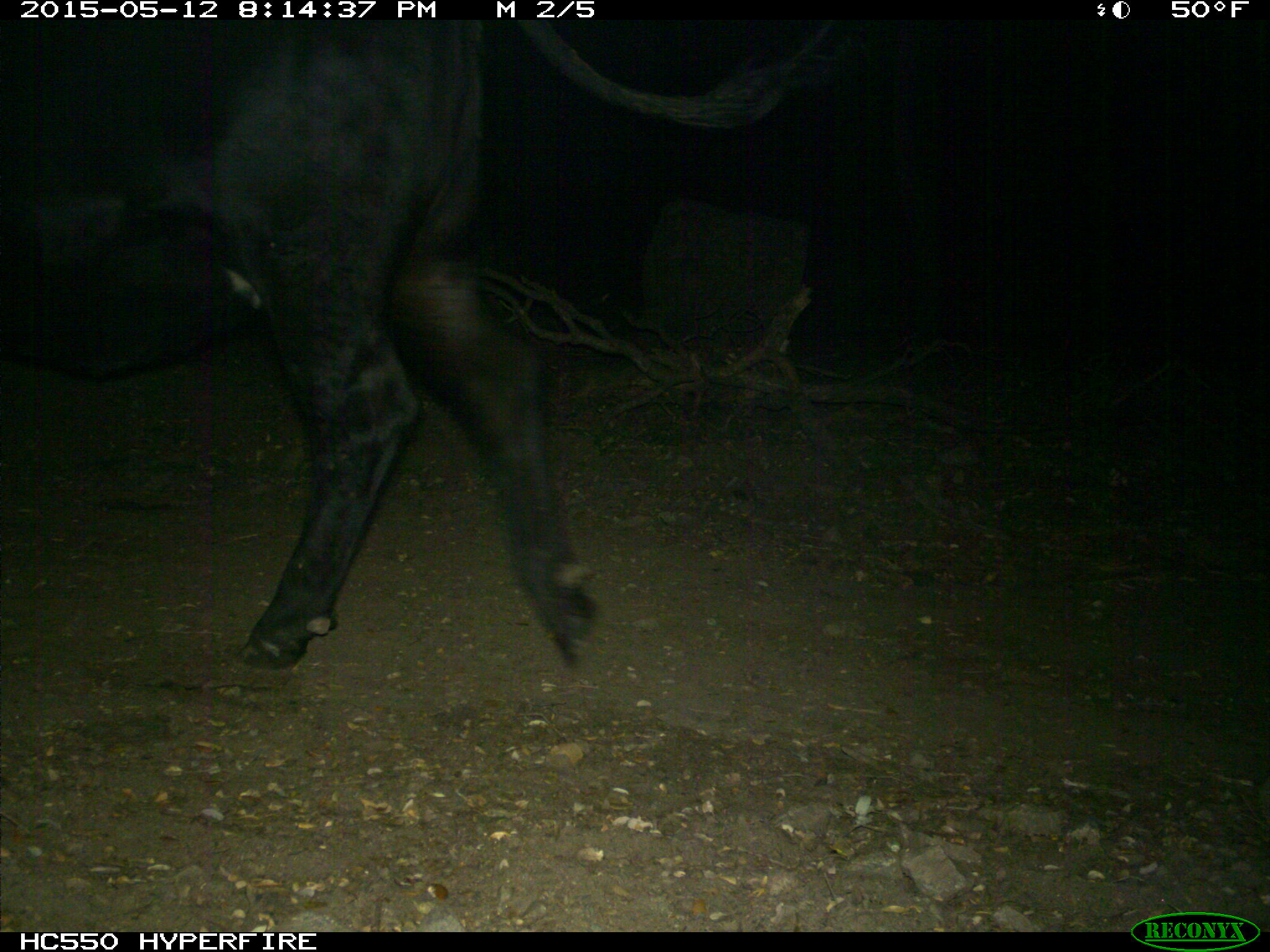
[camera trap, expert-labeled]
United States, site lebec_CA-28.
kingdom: Animalia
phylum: Chordata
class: Mammalia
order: Artiodactyla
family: Bovidae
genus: Bos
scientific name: Bos taurus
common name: domestic cow